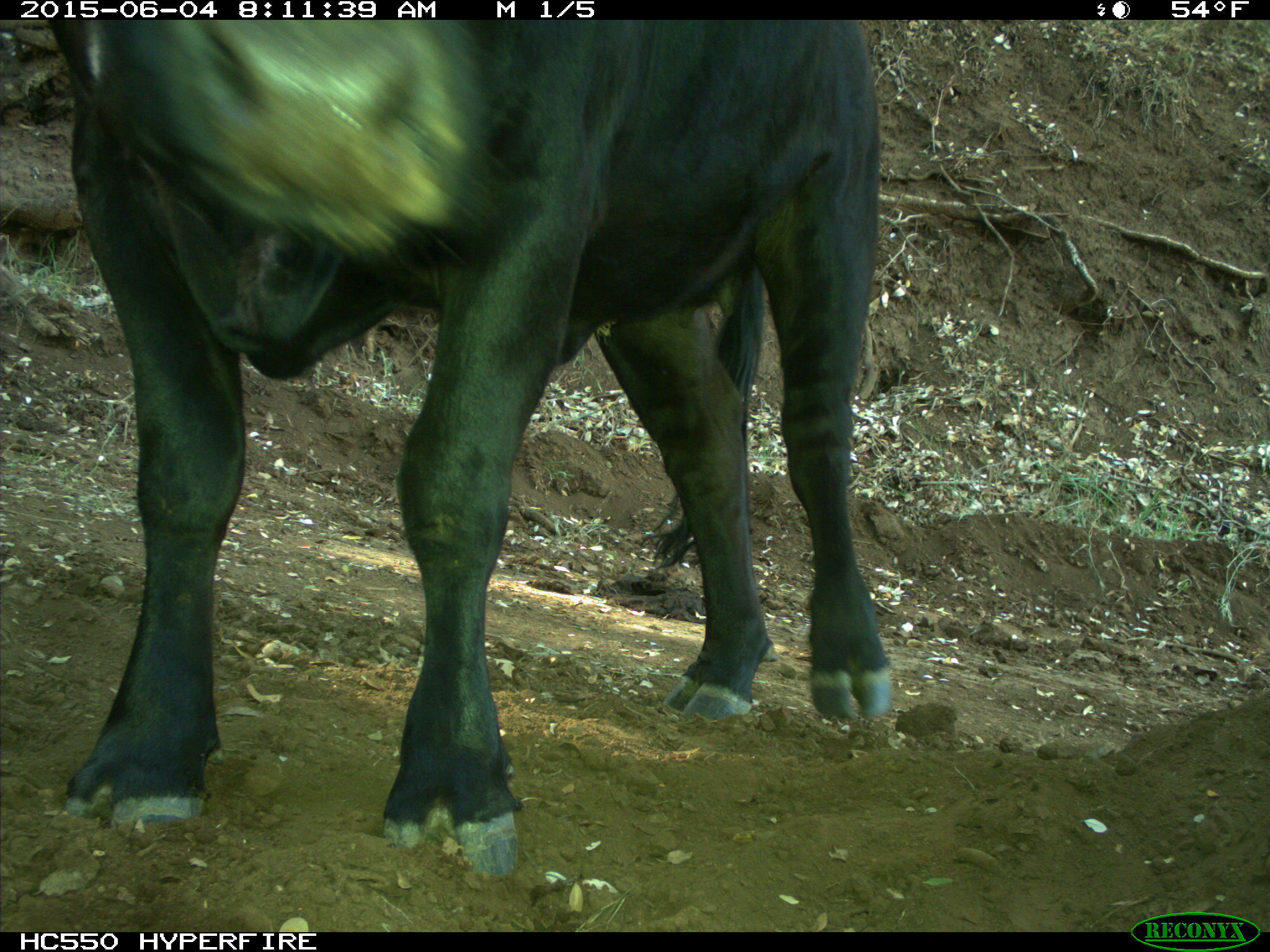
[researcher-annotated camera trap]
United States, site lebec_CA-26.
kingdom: Animalia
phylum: Chordata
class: Mammalia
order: Artiodactyla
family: Bovidae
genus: Bos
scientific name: Bos taurus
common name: domestic cow